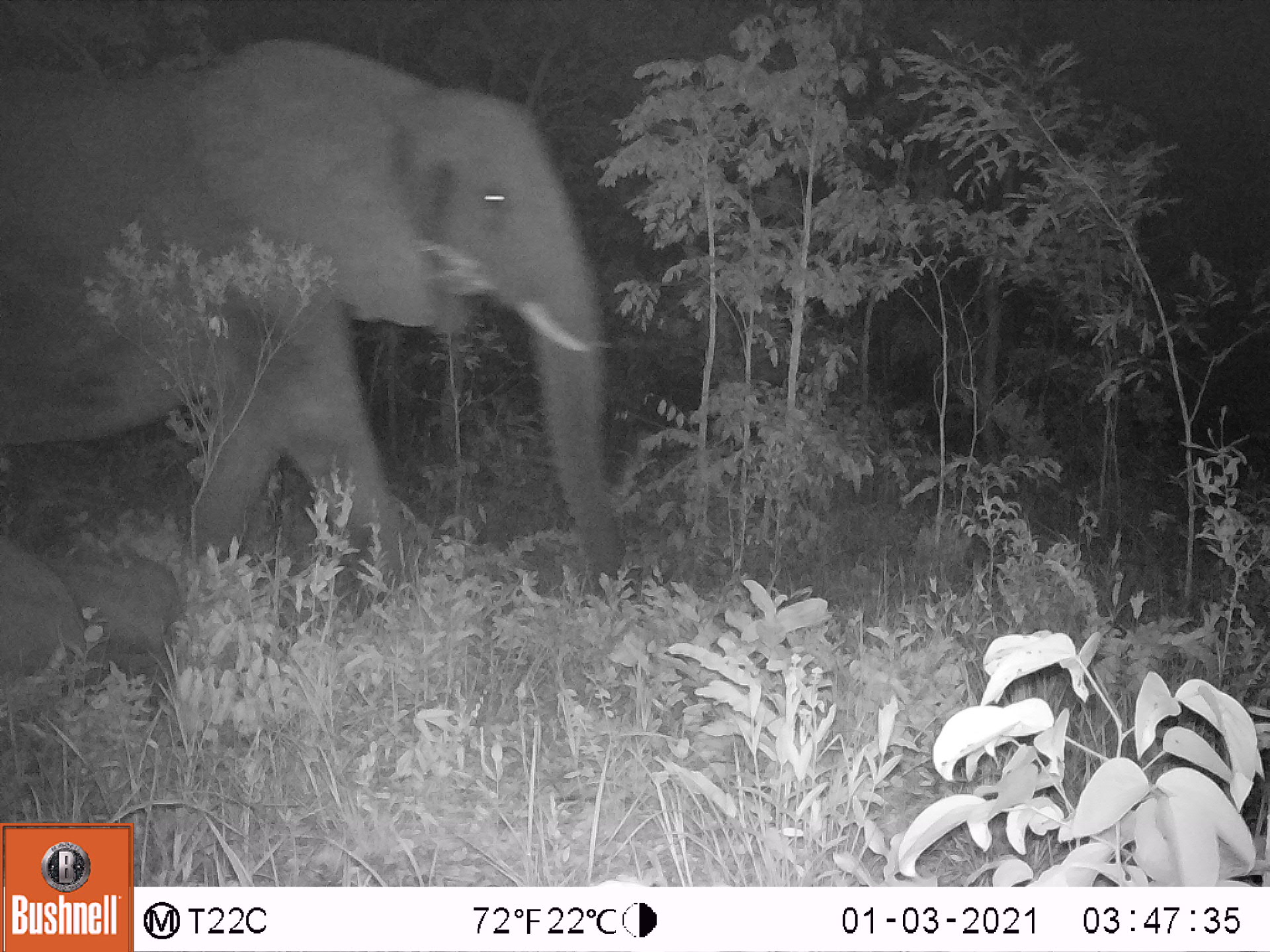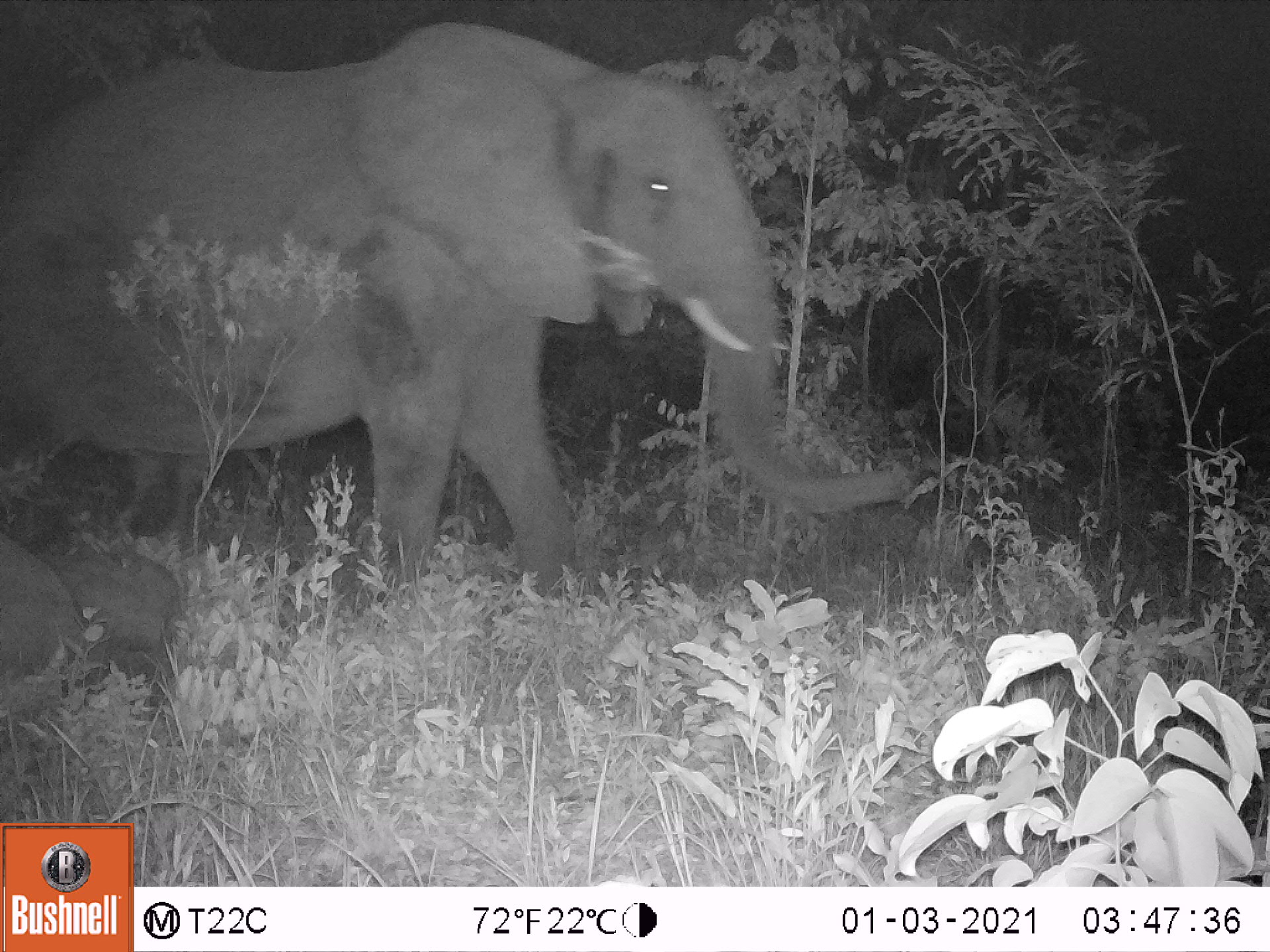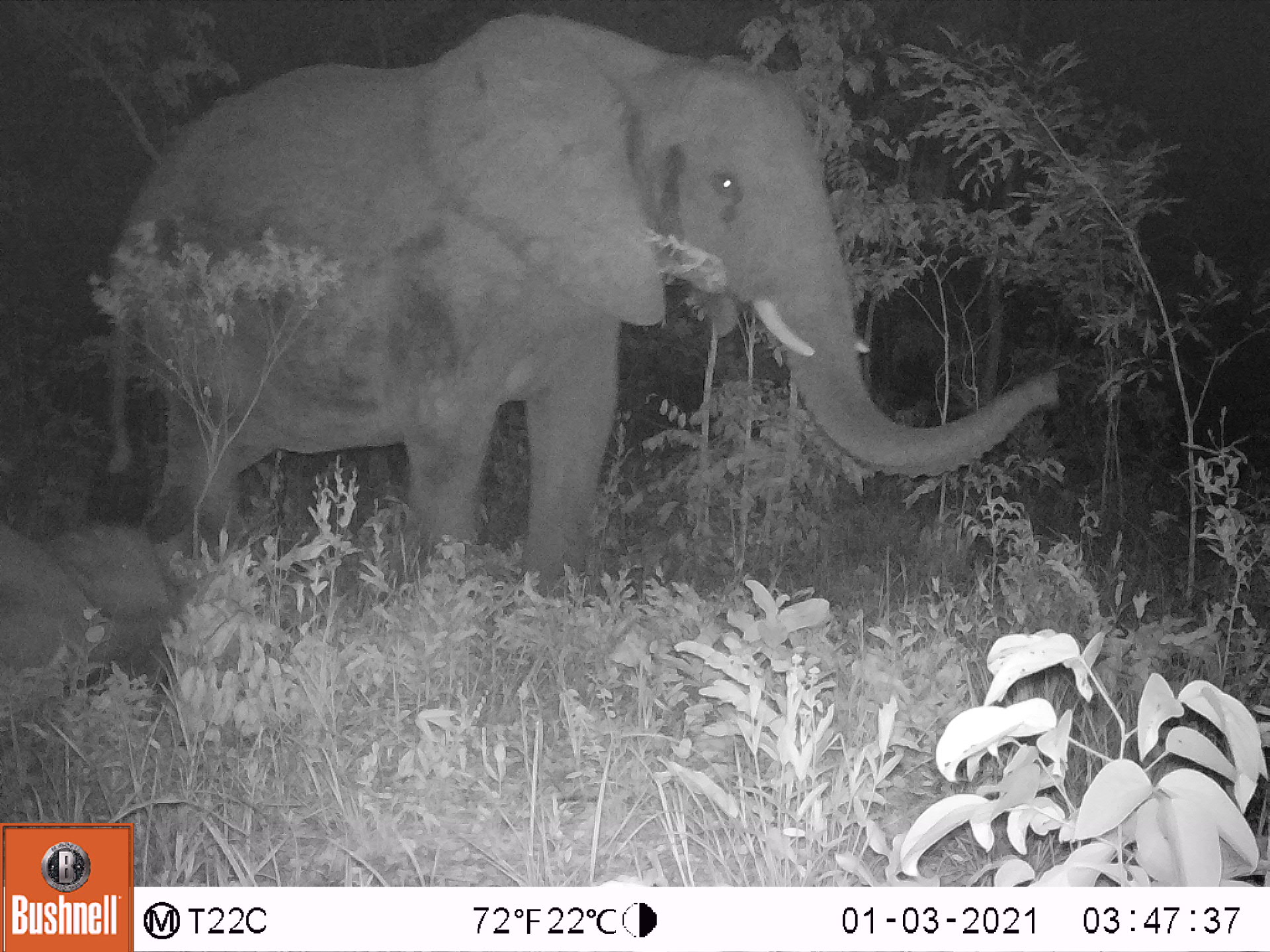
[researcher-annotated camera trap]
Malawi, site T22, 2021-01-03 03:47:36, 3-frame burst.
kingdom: Animalia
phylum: Chordata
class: Mammalia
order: Proboscidea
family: Elephantidae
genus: Loxodonta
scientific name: Loxodonta africana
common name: african savanna elephant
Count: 2.